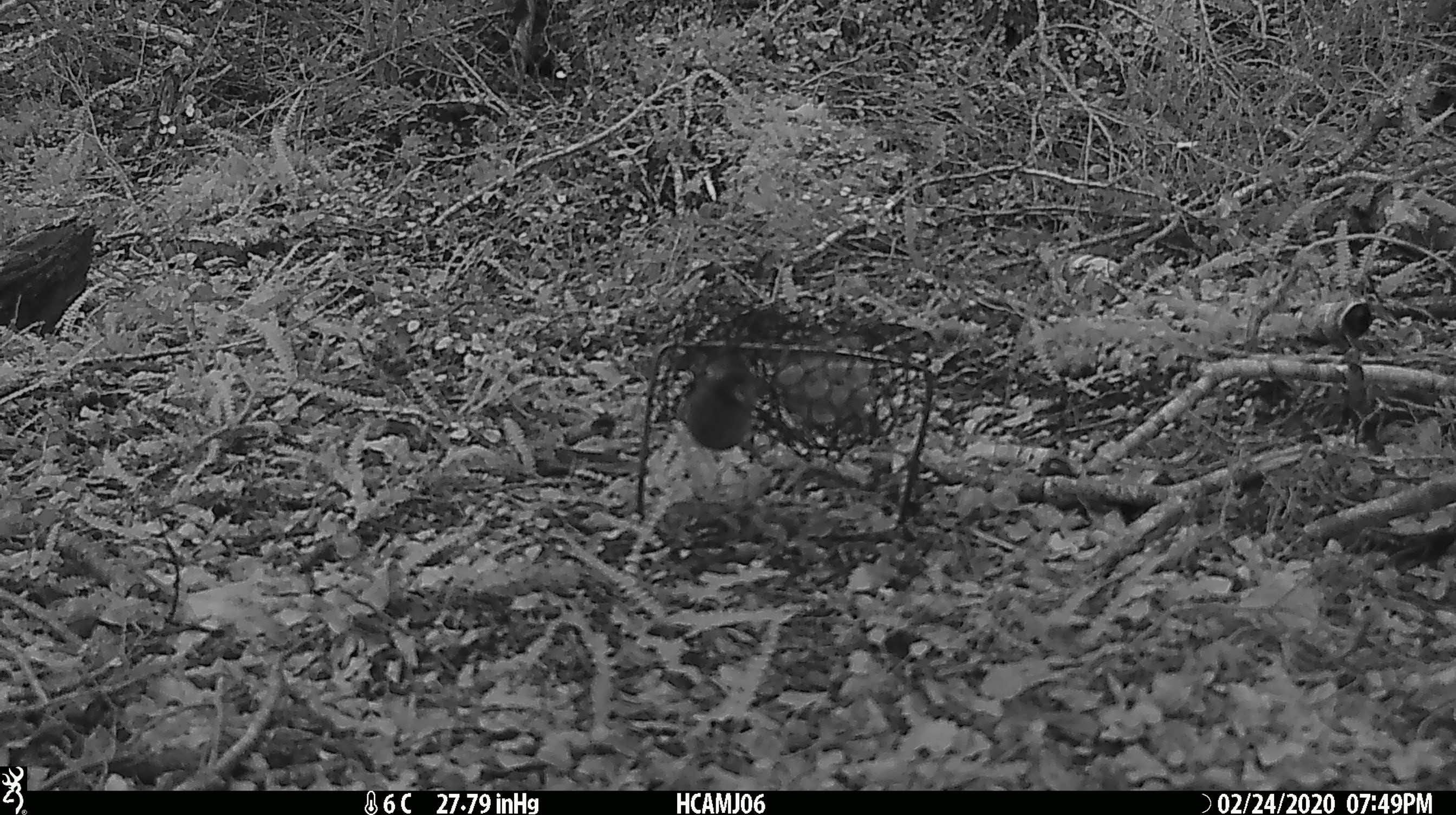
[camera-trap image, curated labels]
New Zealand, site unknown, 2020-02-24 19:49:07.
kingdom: Animalia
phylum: Chordata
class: Mammalia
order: Rodentia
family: Muridae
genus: Mus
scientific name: Mus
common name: mouse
Mouse (Mus).